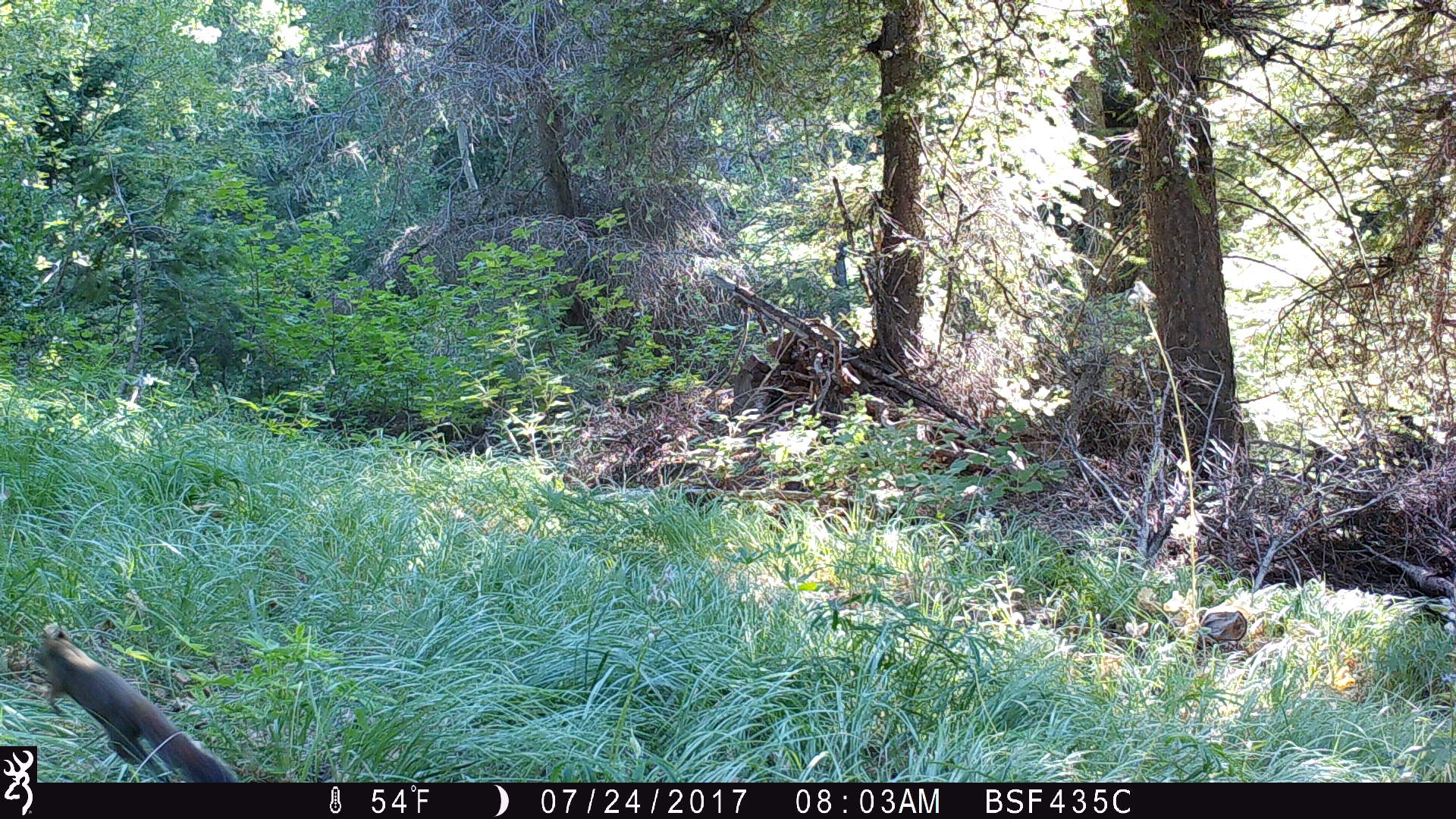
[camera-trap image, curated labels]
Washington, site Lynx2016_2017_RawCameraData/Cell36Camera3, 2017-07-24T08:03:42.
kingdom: Animalia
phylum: Chordata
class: Mammalia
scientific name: Mammalia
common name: small mammal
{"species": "small mammal (Mammalia)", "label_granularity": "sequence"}